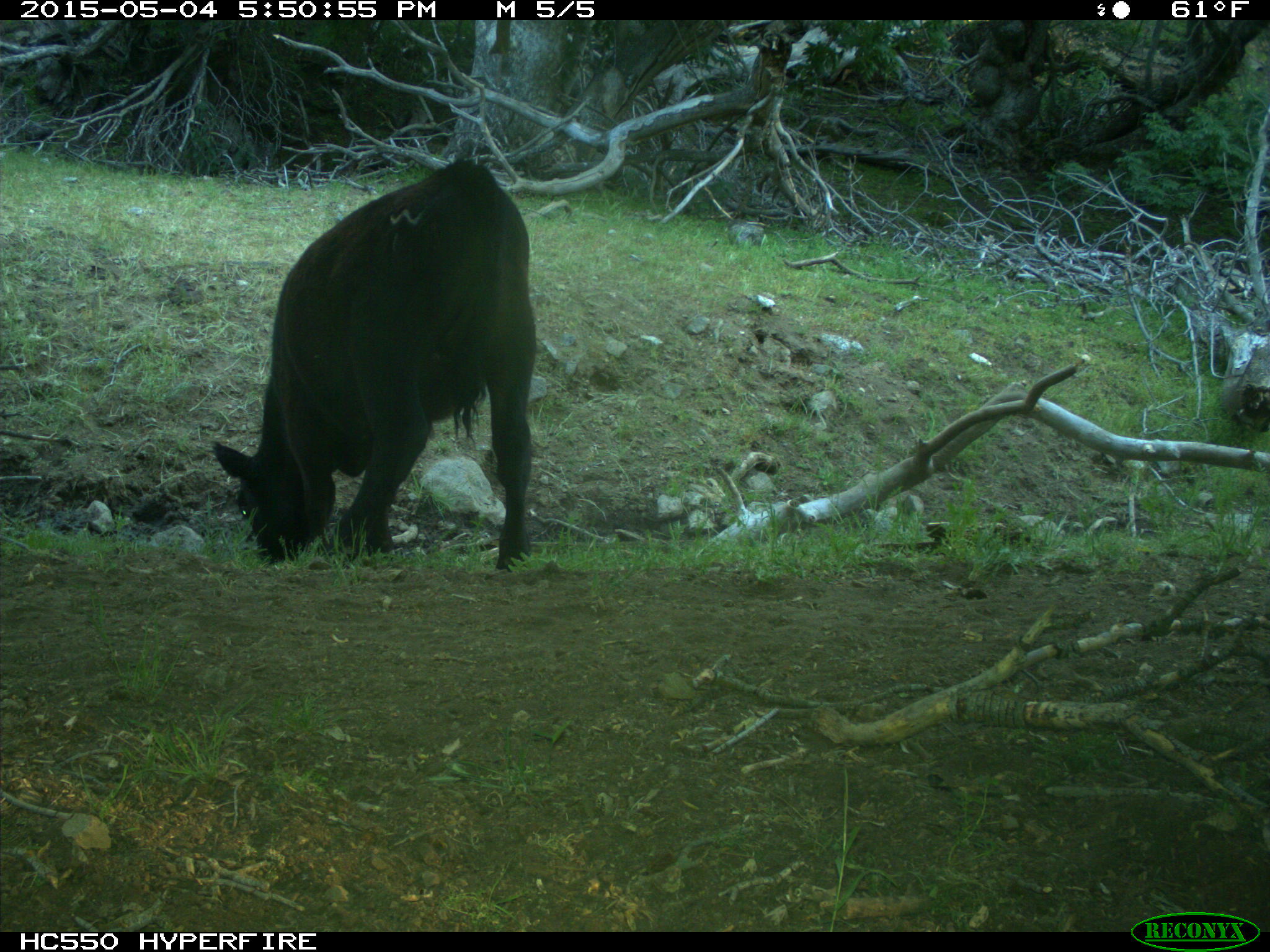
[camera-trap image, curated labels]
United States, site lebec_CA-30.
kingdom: Animalia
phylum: Chordata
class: Mammalia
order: Artiodactyla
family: Bovidae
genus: Bos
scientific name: Bos taurus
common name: domestic cow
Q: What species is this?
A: Bos taurus (domestic cow).